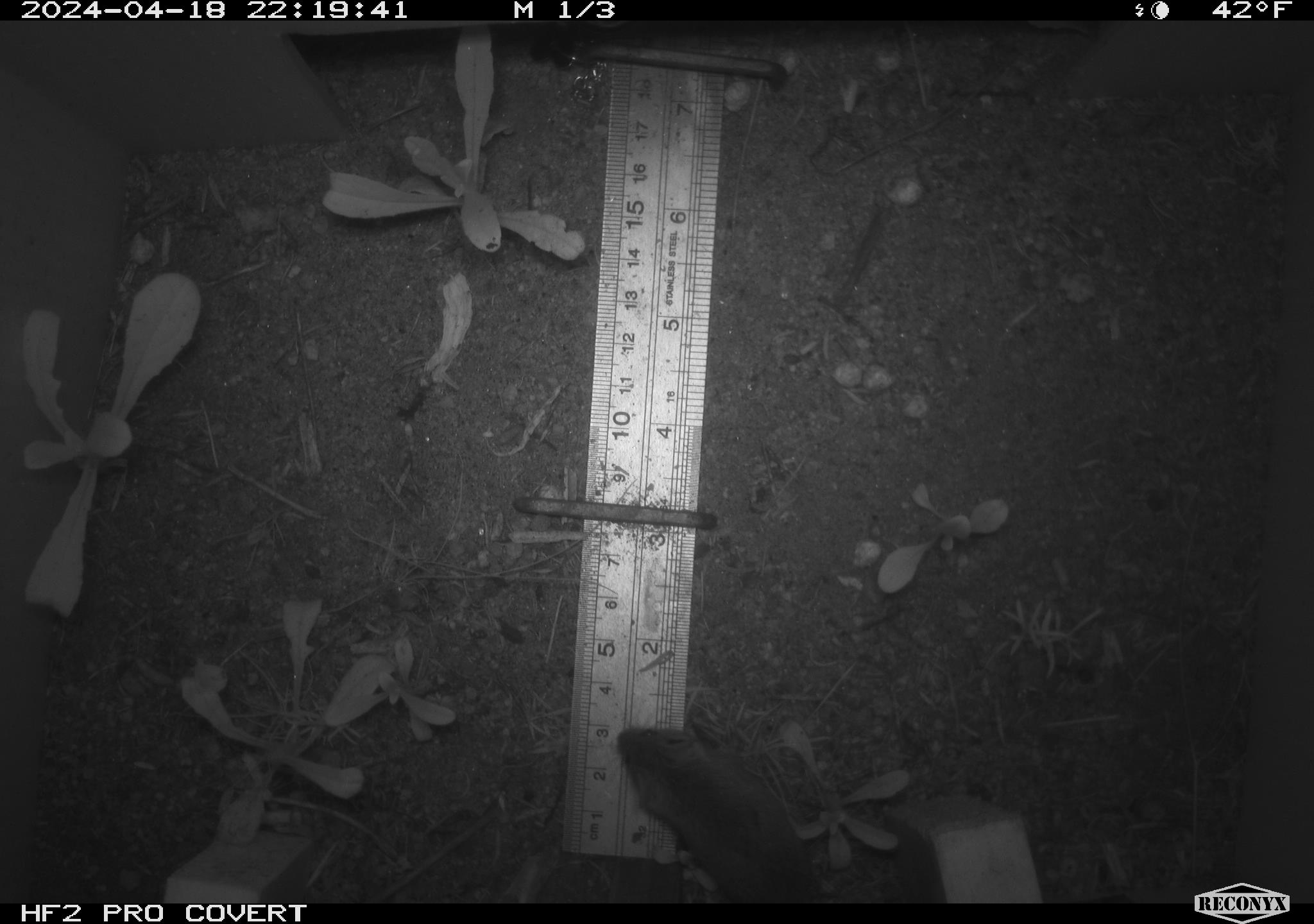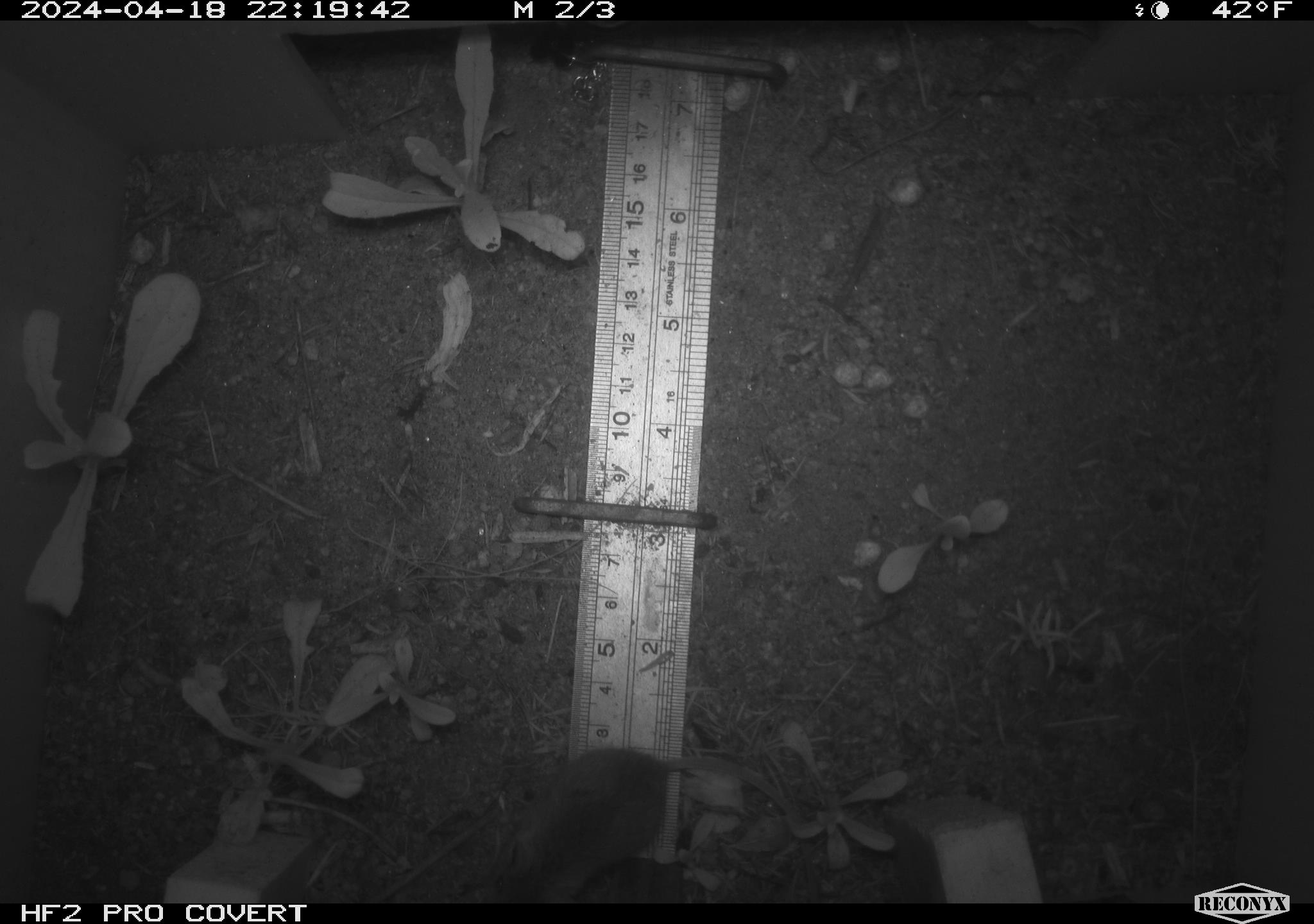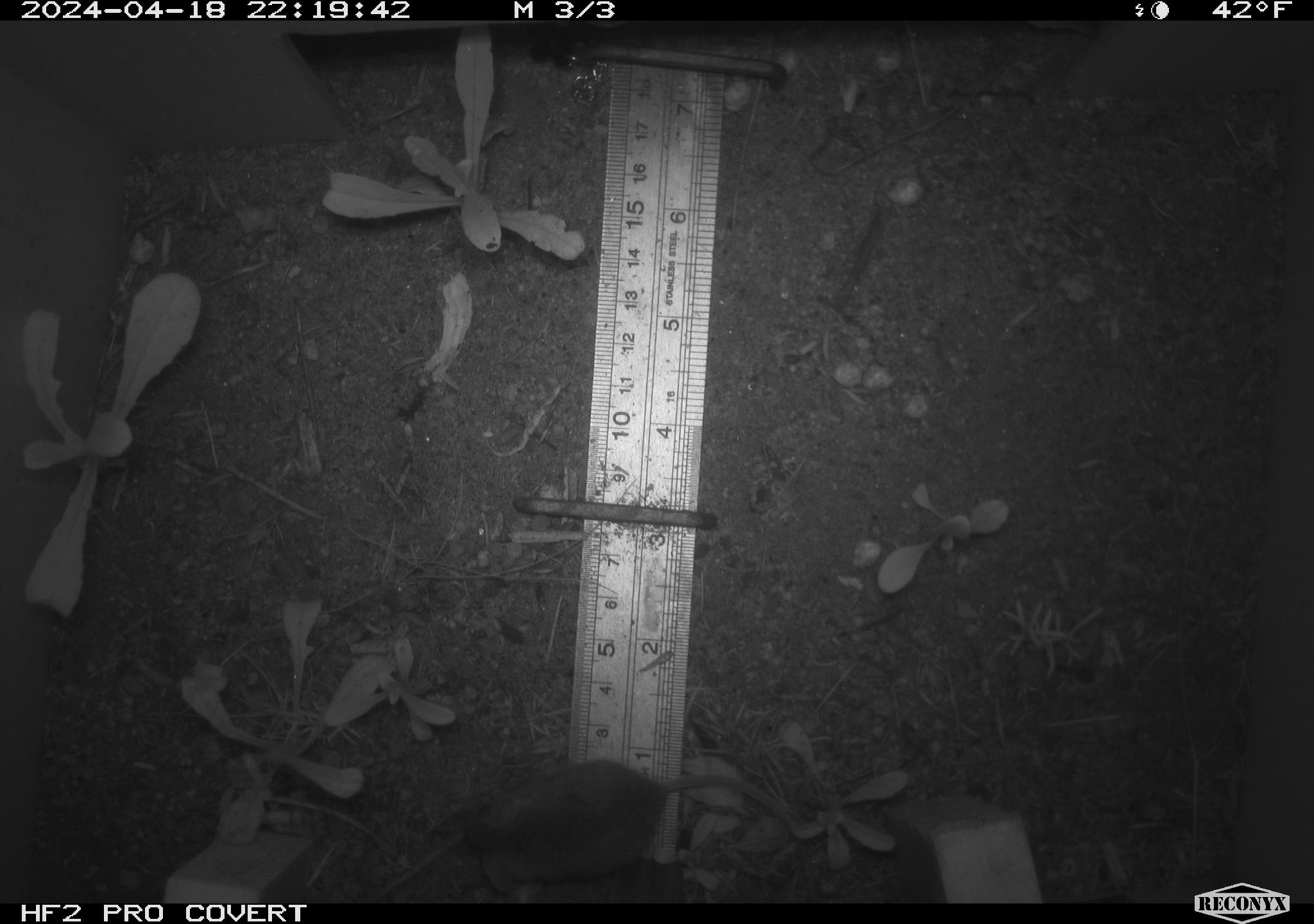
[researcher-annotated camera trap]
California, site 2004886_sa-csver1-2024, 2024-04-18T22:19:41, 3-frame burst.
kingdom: Animalia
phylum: Chordata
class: Mammalia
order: Rodentia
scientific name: Rodentia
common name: rodent